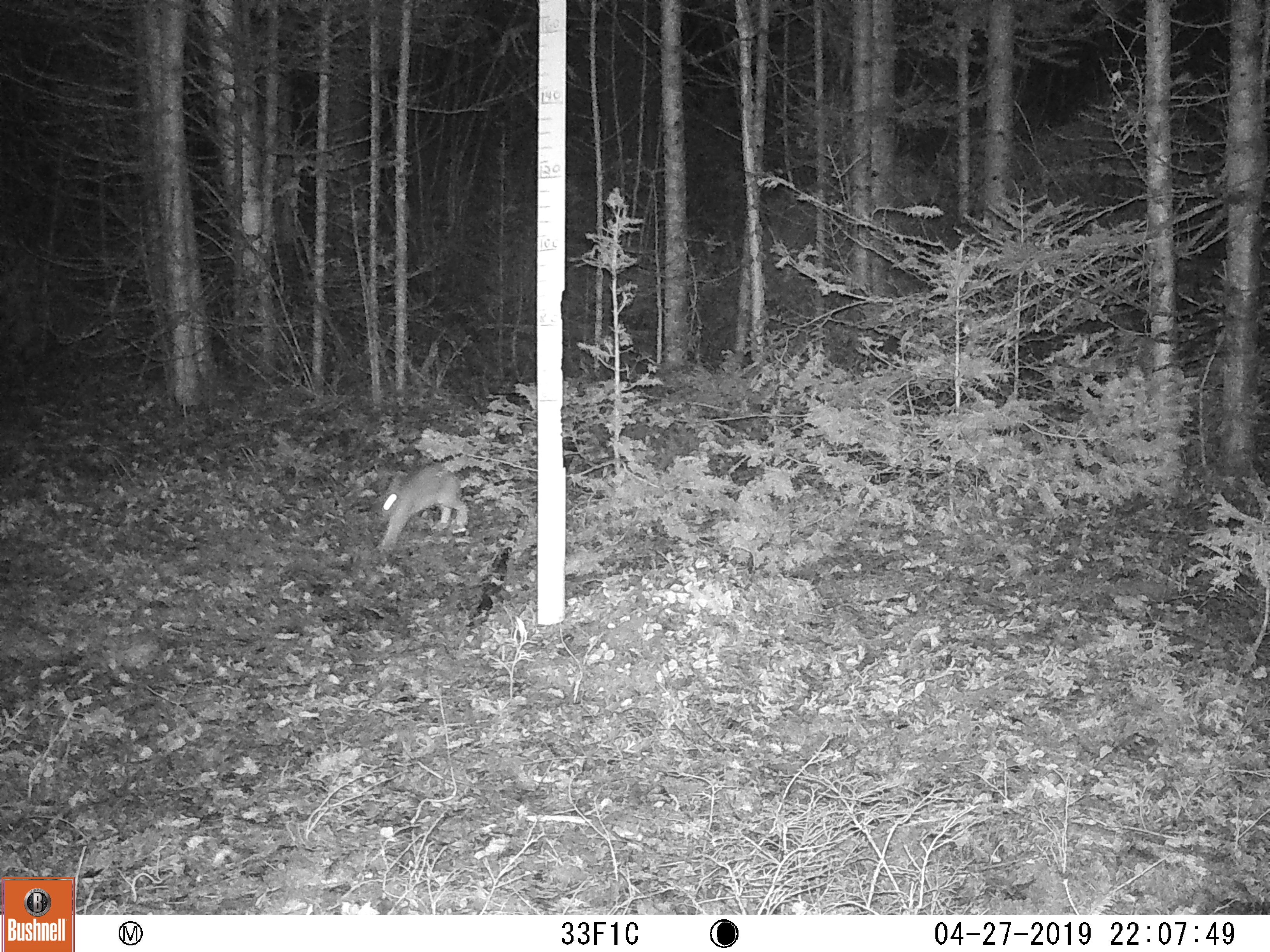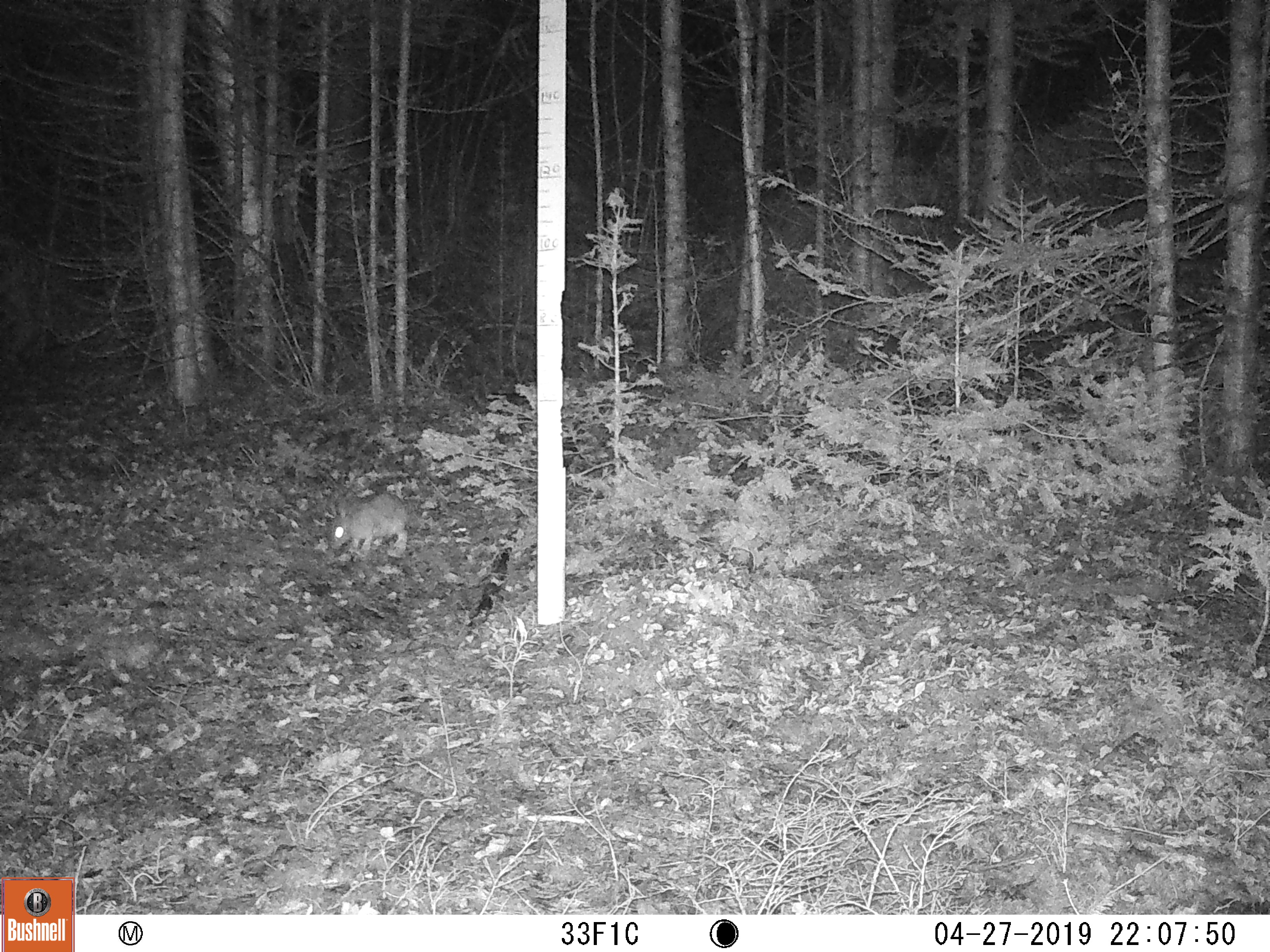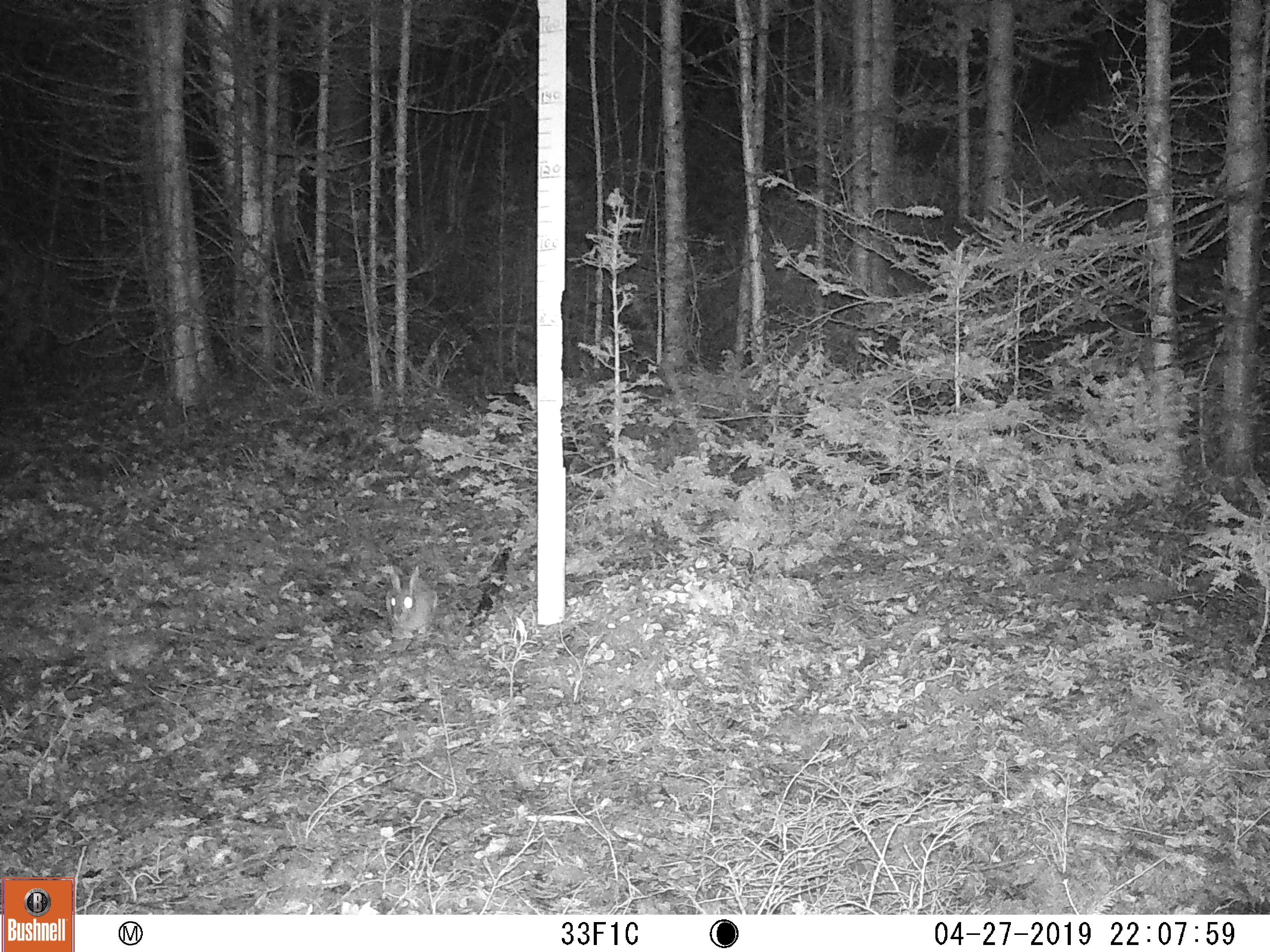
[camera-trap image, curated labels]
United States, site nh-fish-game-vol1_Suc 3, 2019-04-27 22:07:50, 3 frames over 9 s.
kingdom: Animalia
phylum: Chordata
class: Mammalia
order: Lagomorpha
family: Leporidae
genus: Lepus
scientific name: Lepus americanus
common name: snowshoe hare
Snowshoe hare (Lepus americanus).